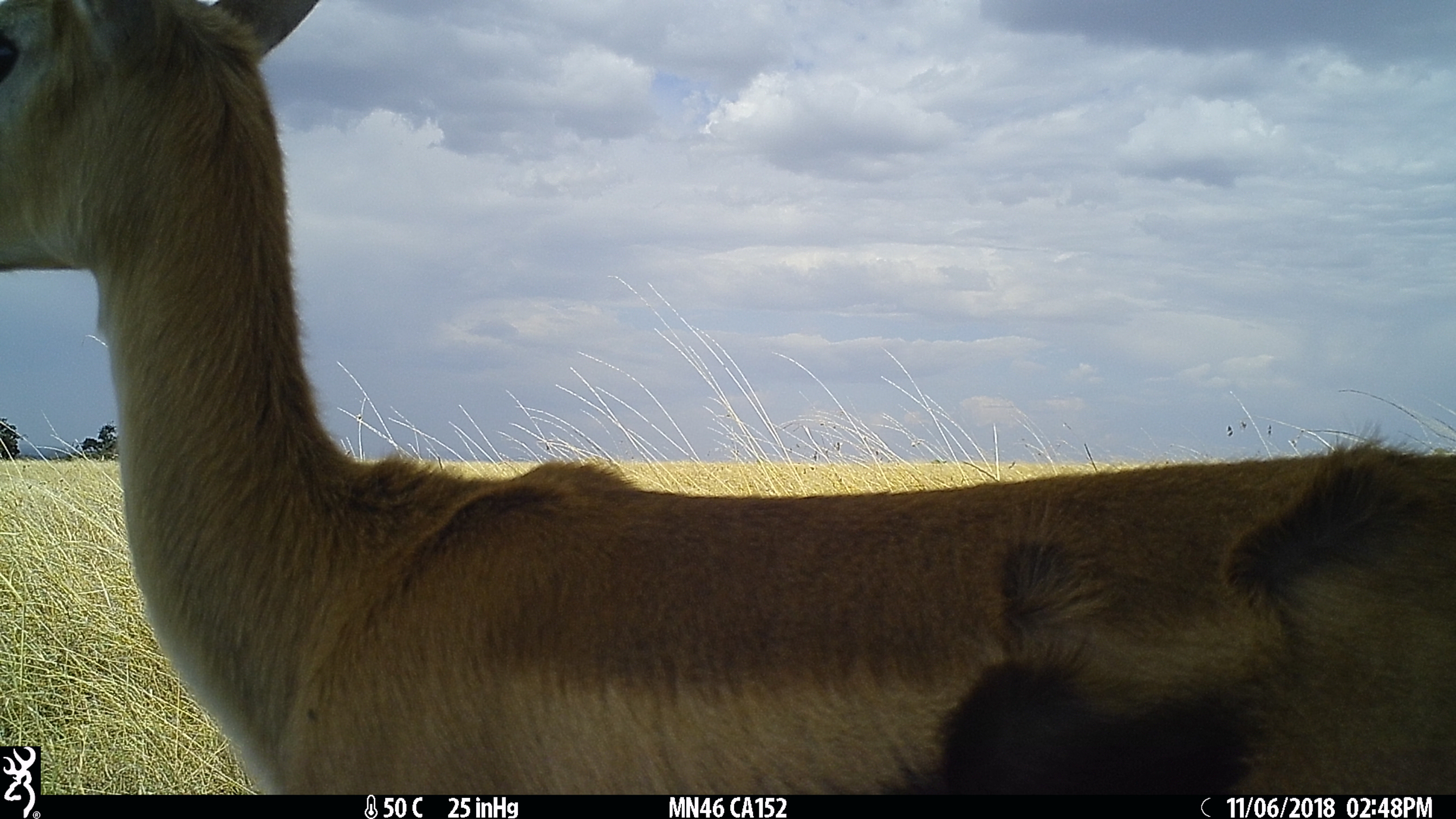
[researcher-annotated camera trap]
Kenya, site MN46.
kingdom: Animalia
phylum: Chordata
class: Mammalia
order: Artiodactyla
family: Bovidae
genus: Eudorcas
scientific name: Eudorcas thomsonii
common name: thomon's gazelle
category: gazelle thomsons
Gazelle thomsons (thomon's gazelle) (Eudorcas thomsonii).